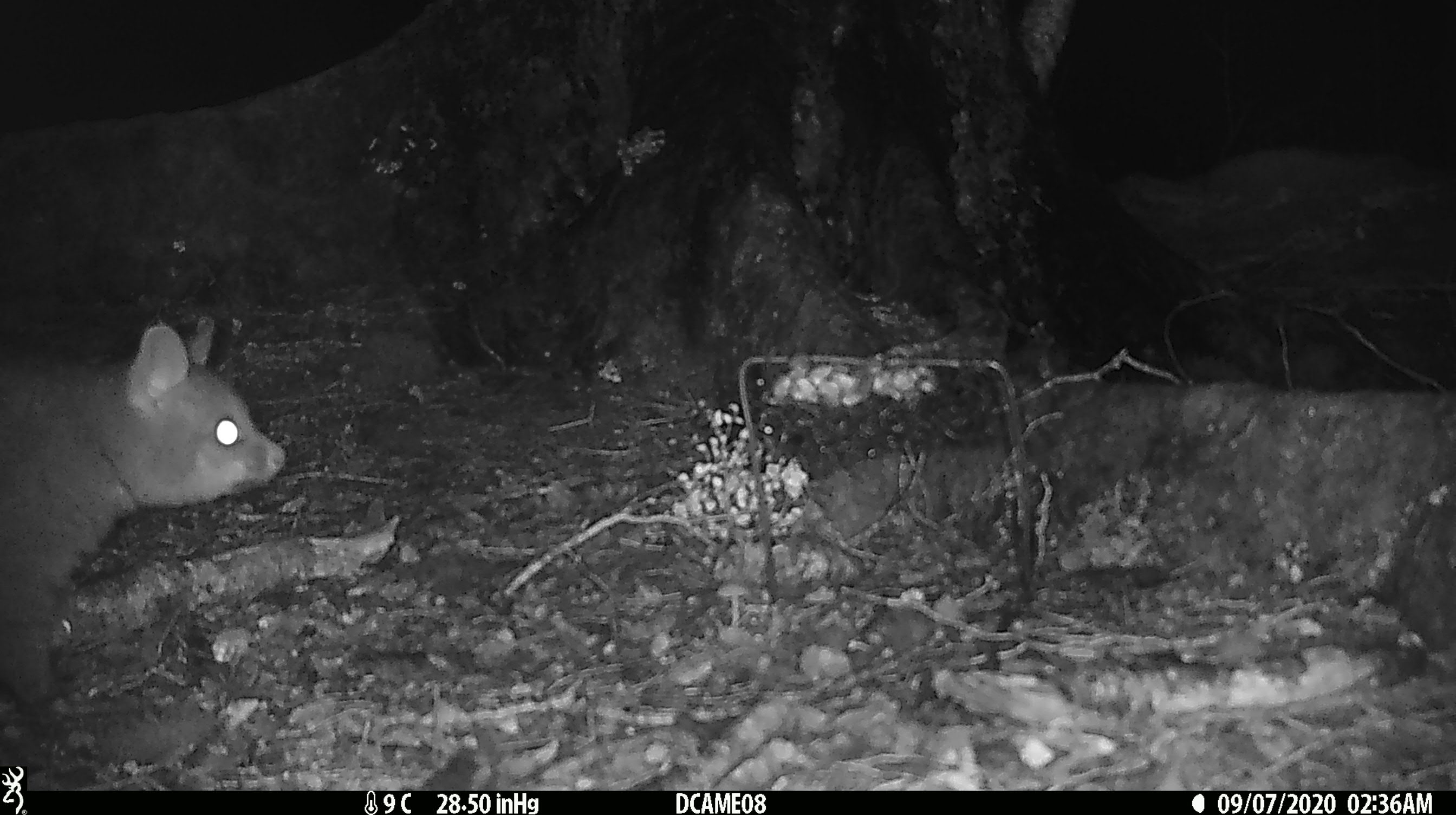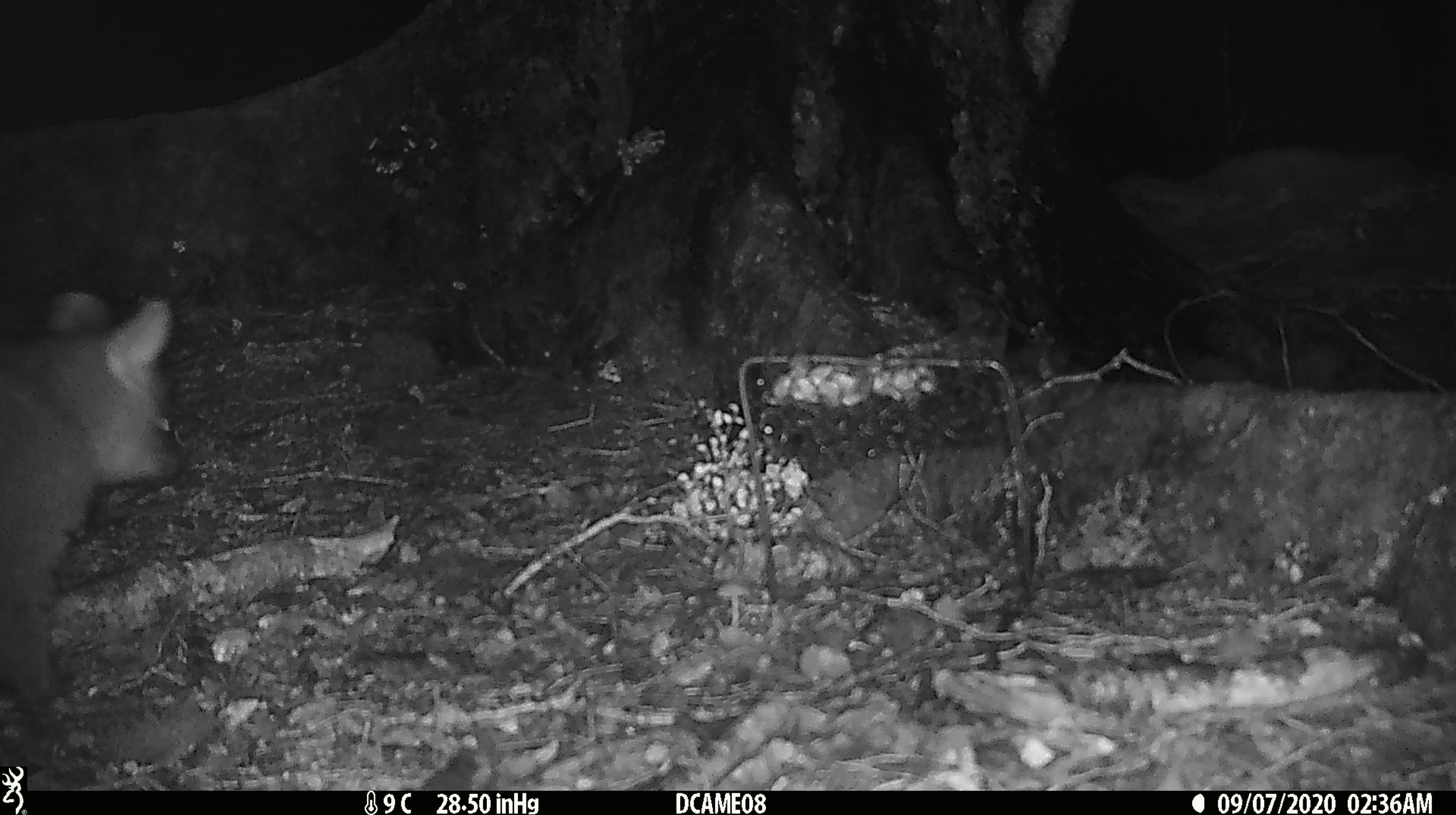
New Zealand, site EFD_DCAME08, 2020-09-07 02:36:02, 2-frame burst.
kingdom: Animalia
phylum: Chordata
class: Mammalia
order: Diprotodontia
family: Phalangeridae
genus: Trichosurus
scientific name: Trichosurus vulpecula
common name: common brushtail possum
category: possum